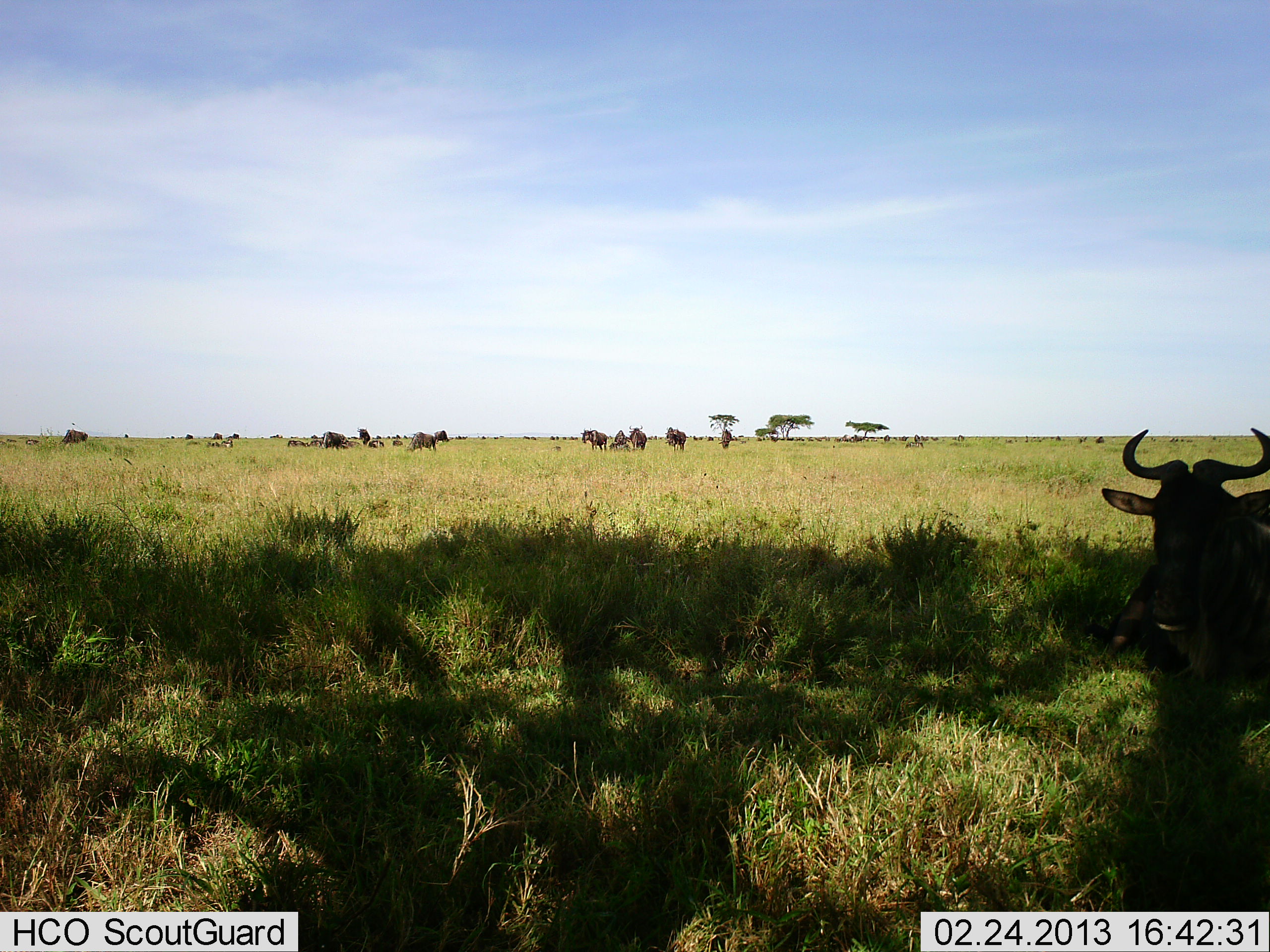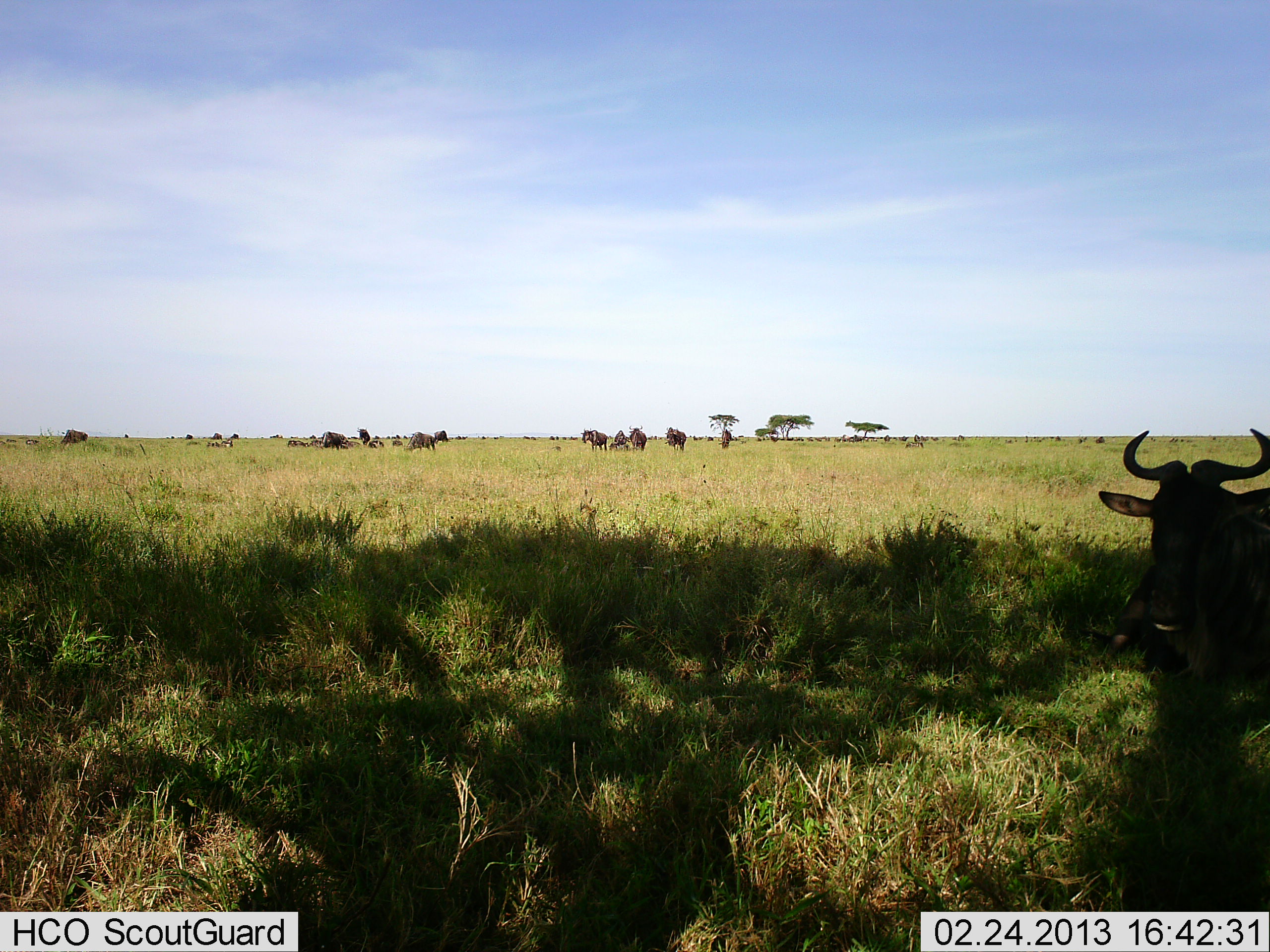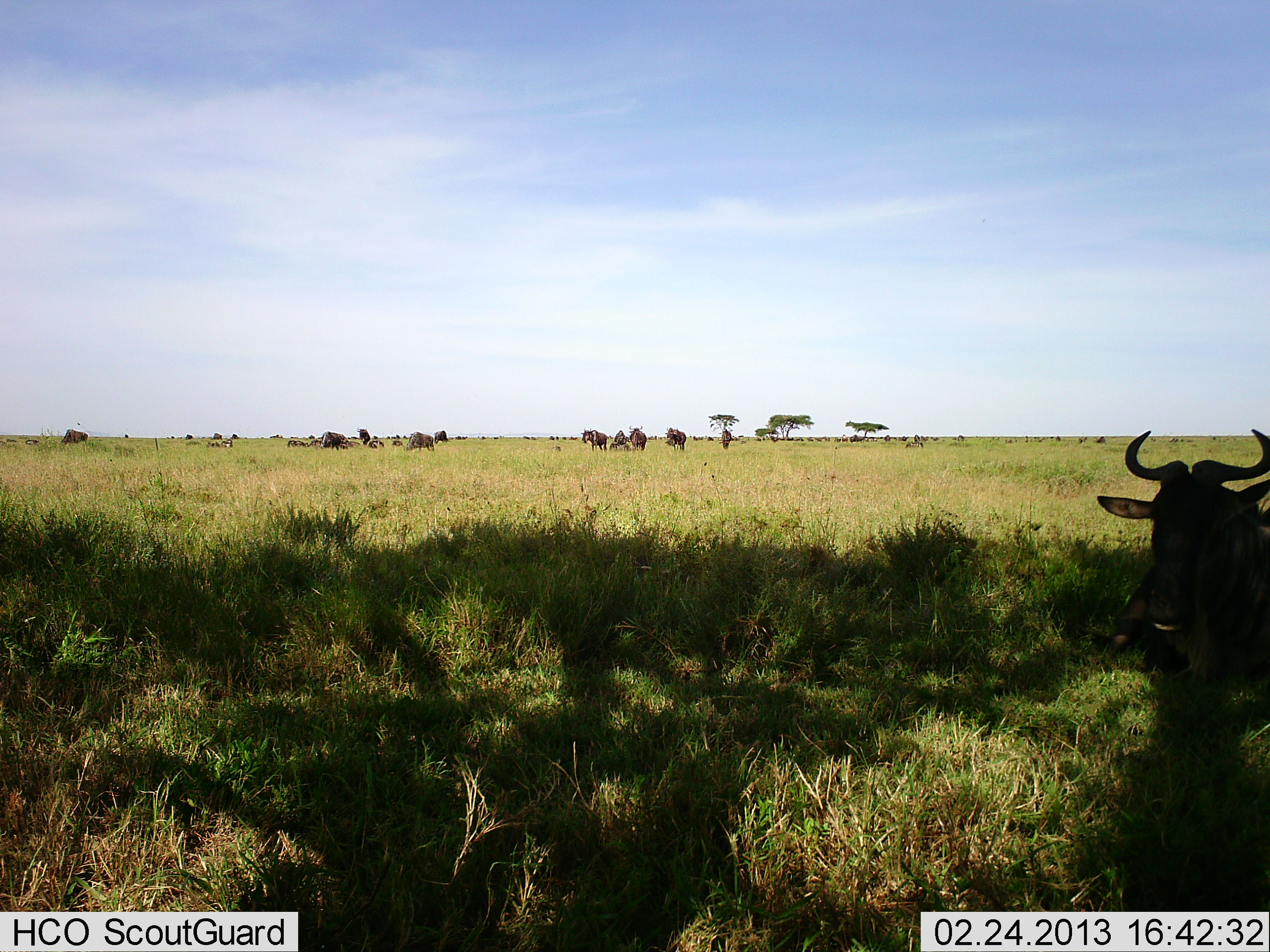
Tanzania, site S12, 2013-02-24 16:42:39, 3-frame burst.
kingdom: Animalia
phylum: Chordata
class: Mammalia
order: Artiodactyla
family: Bovidae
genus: Connochaetes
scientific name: Connochaetes taurinus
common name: blue wildebeest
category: wildebeest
Wildebeest (blue wildebeest) (Connochaetes taurinus), count 11-50. Behavior (volunteer vote fractions): standing 60%, resting 80%, moving 13%, interacting 7%. Young present (vote fraction): 7%. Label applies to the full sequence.